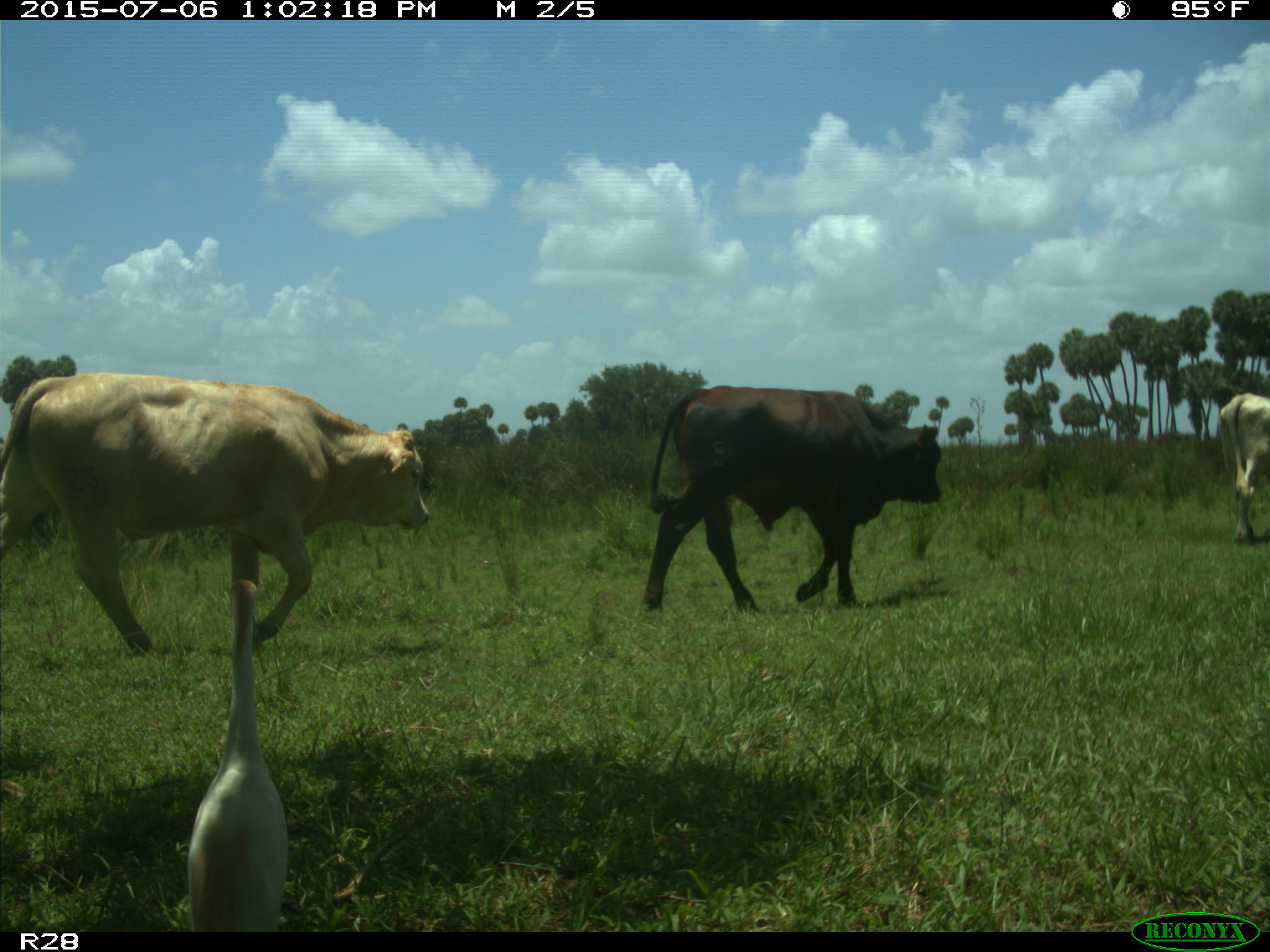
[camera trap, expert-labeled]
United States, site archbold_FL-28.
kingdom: Animalia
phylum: Chordata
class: Mammalia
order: Artiodactyla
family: Bovidae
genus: Bos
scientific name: Bos taurus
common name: domestic cow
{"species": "Bos taurus (domestic cow)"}